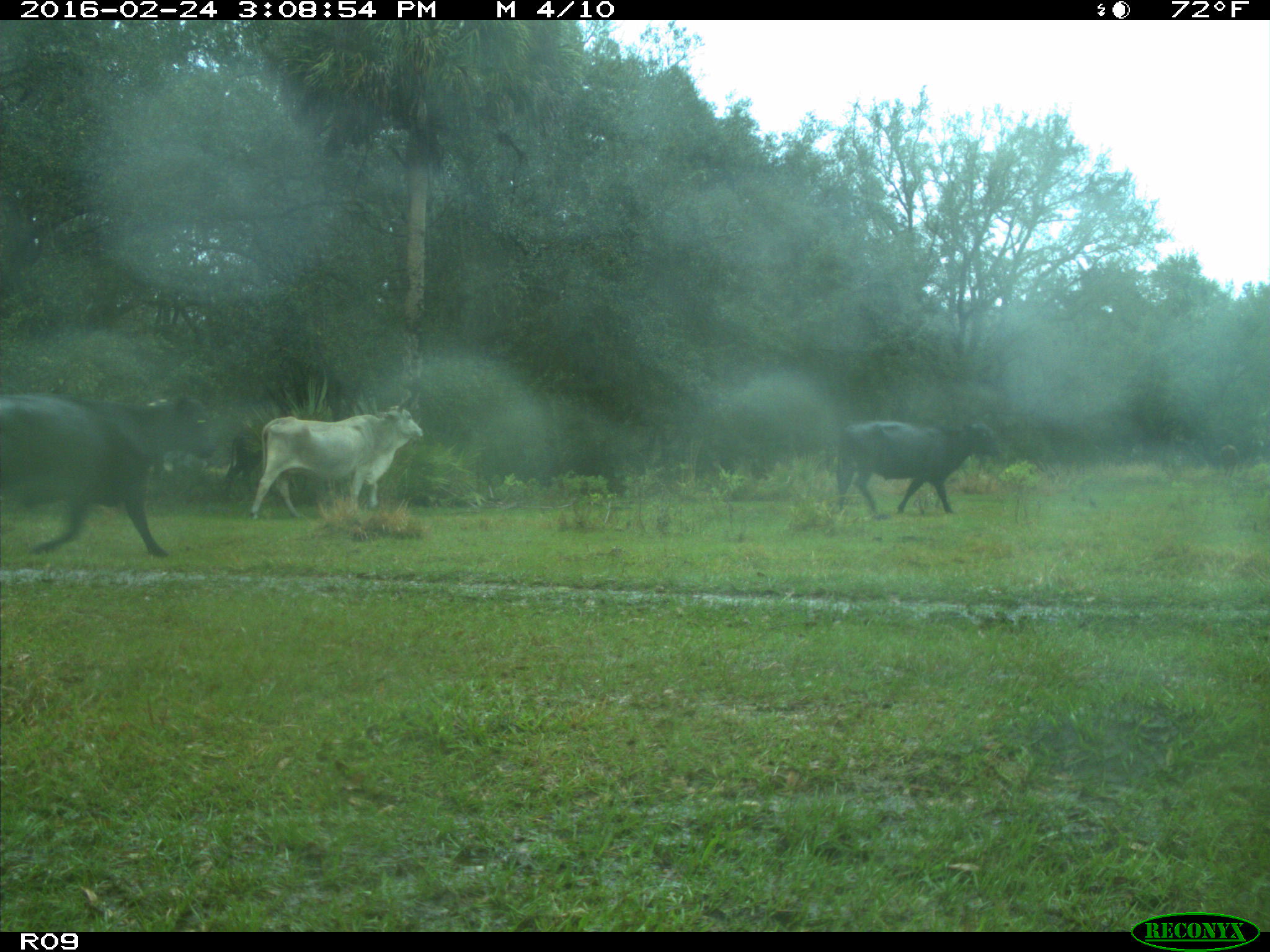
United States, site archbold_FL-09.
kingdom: Animalia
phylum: Chordata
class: Mammalia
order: Artiodactyla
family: Bovidae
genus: Bos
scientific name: Bos taurus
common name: domestic cow